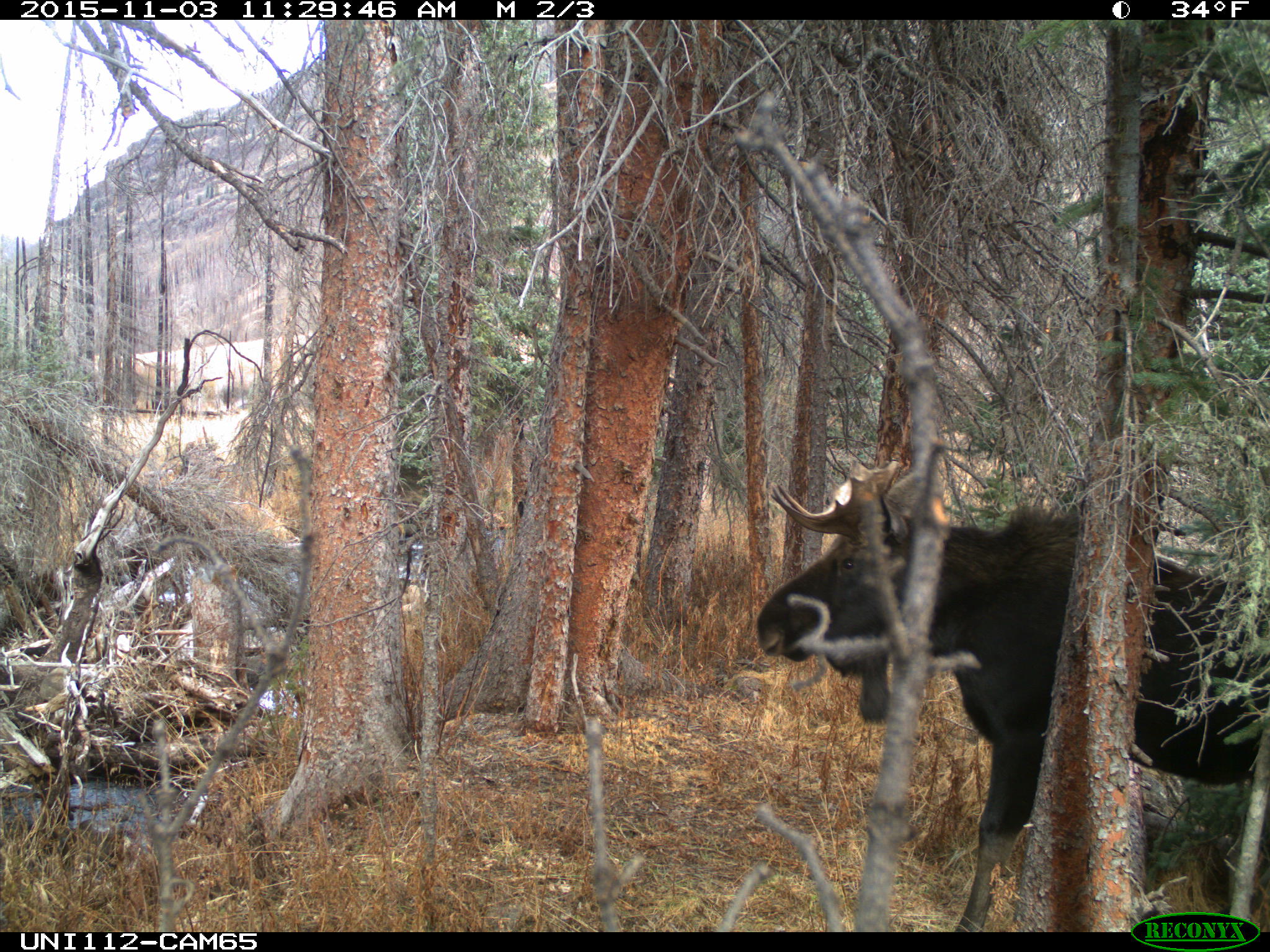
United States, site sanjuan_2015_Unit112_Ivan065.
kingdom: Animalia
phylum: Chordata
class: Mammalia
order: Artiodactyla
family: Cervidae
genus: Alces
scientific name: Alces alces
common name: moose